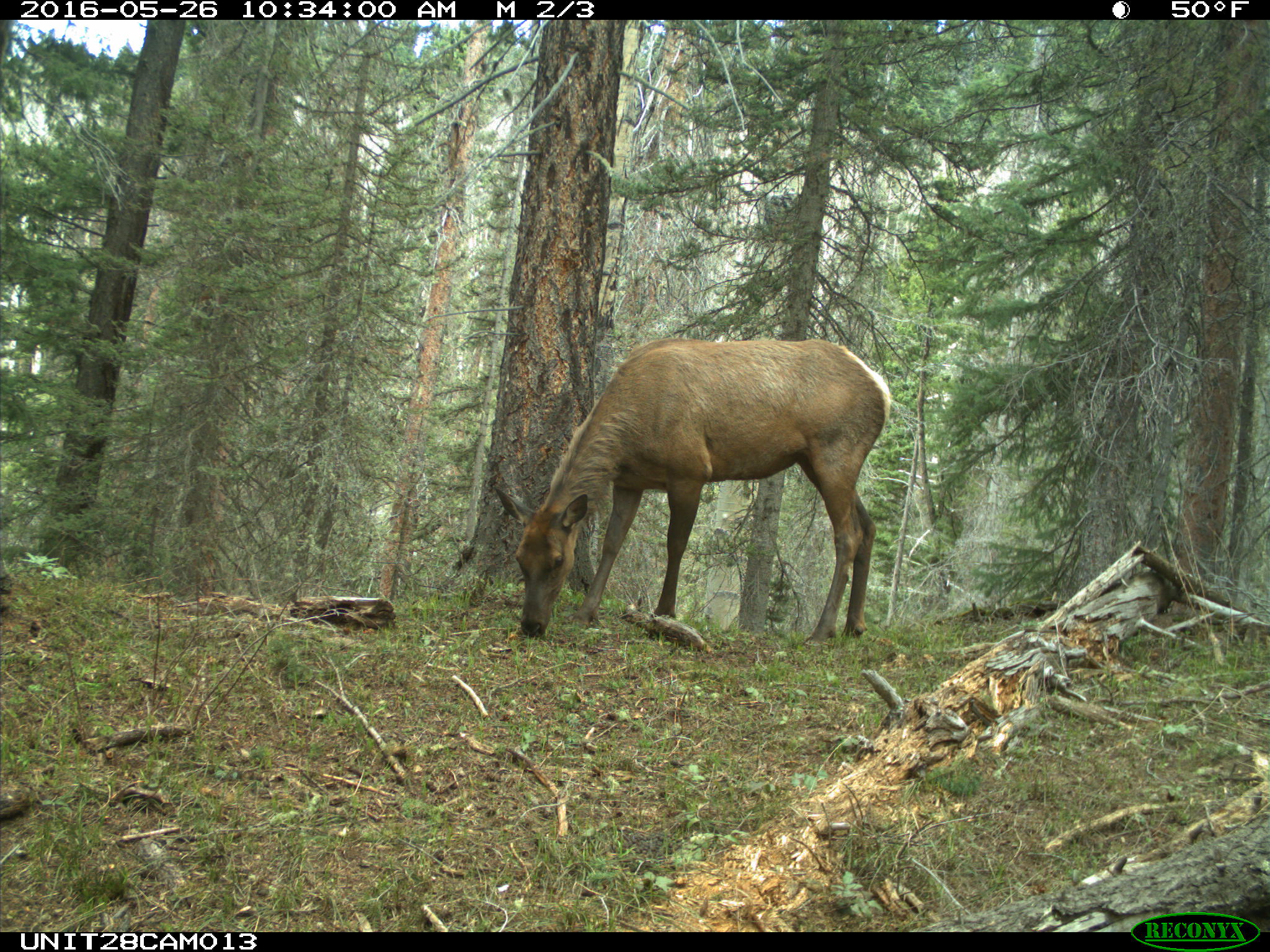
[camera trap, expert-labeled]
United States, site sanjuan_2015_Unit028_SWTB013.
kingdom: Animalia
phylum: Chordata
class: Mammalia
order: Artiodactyla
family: Cervidae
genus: Cervus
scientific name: Cervus elaphus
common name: red deer